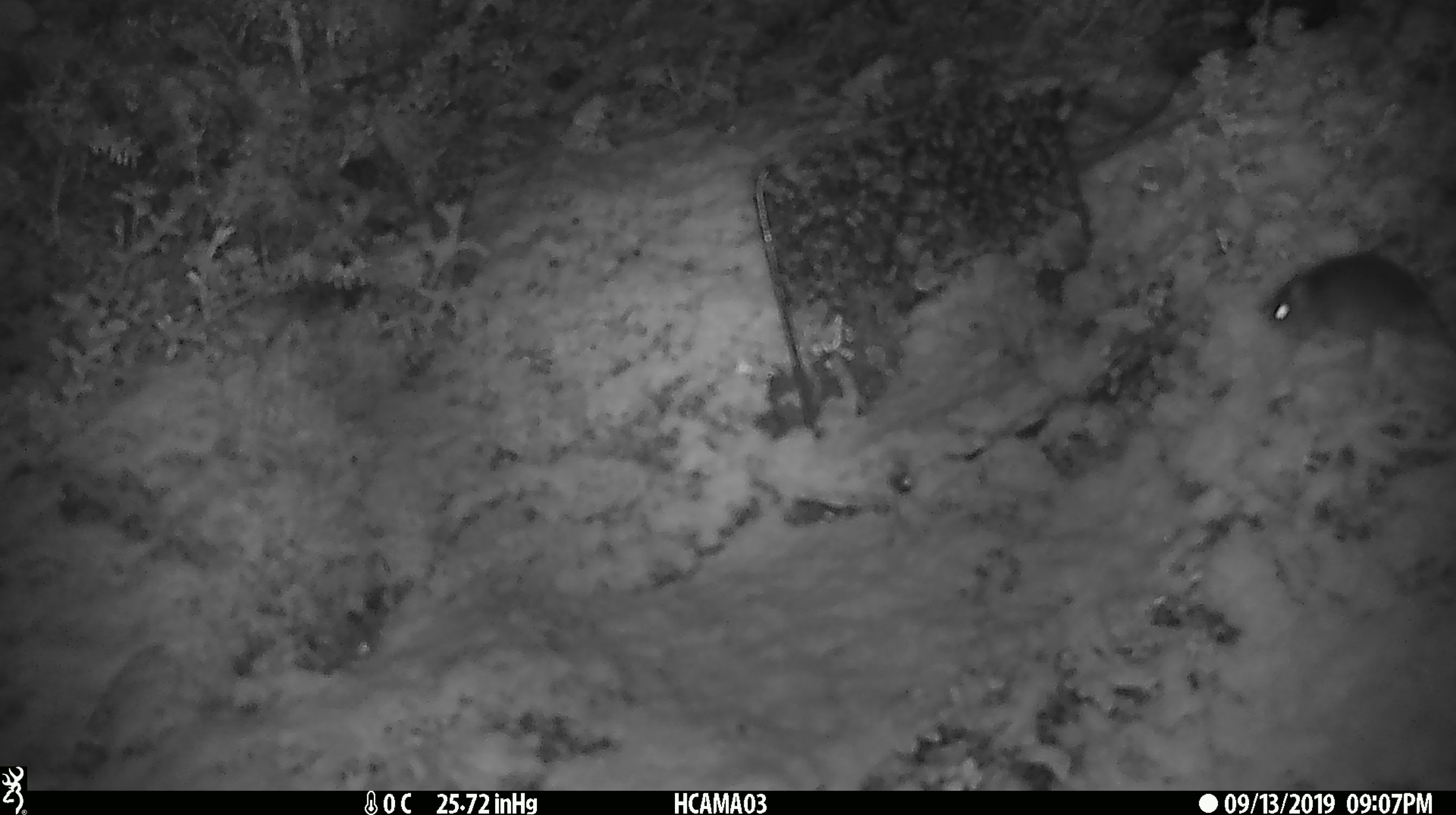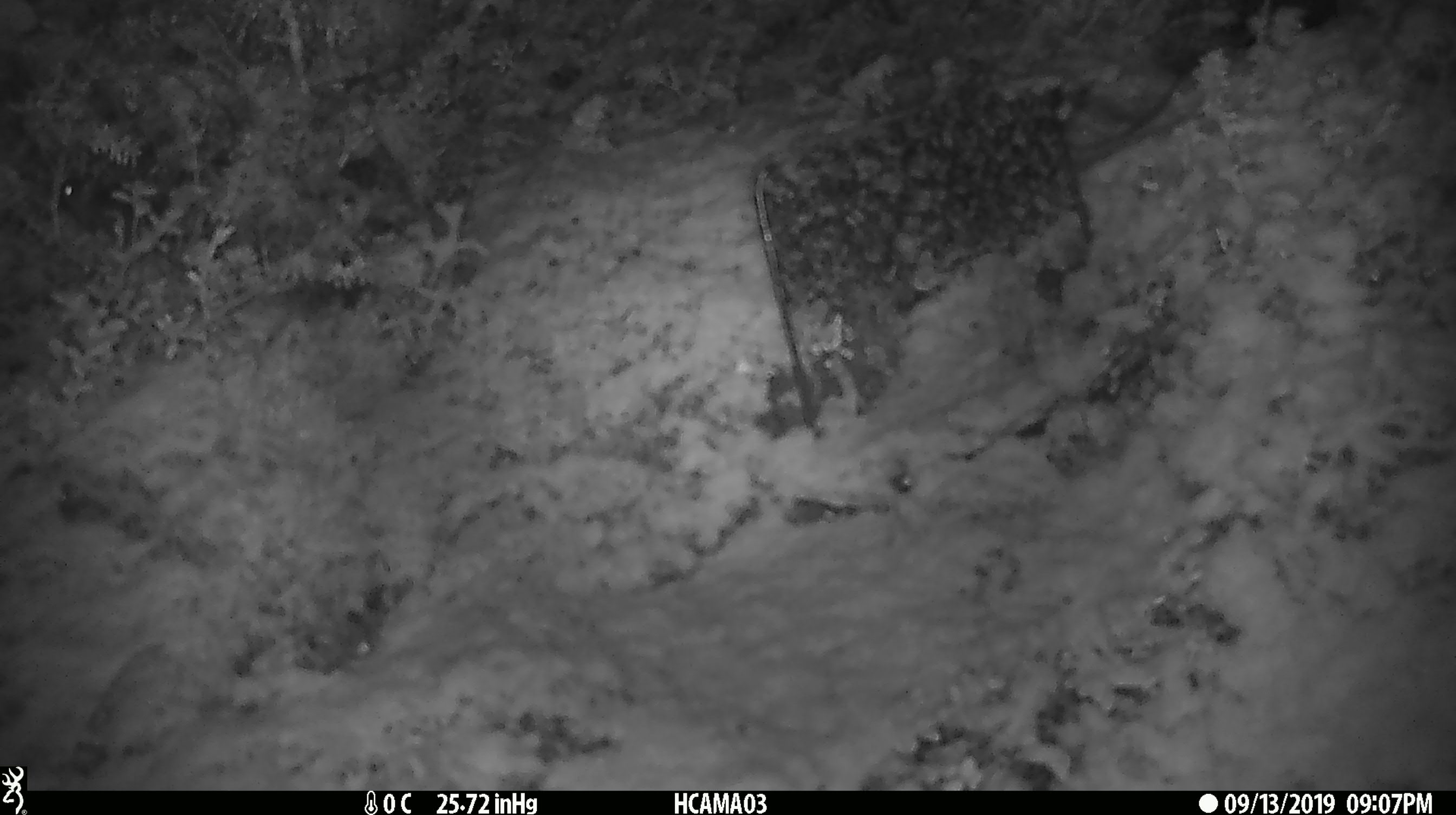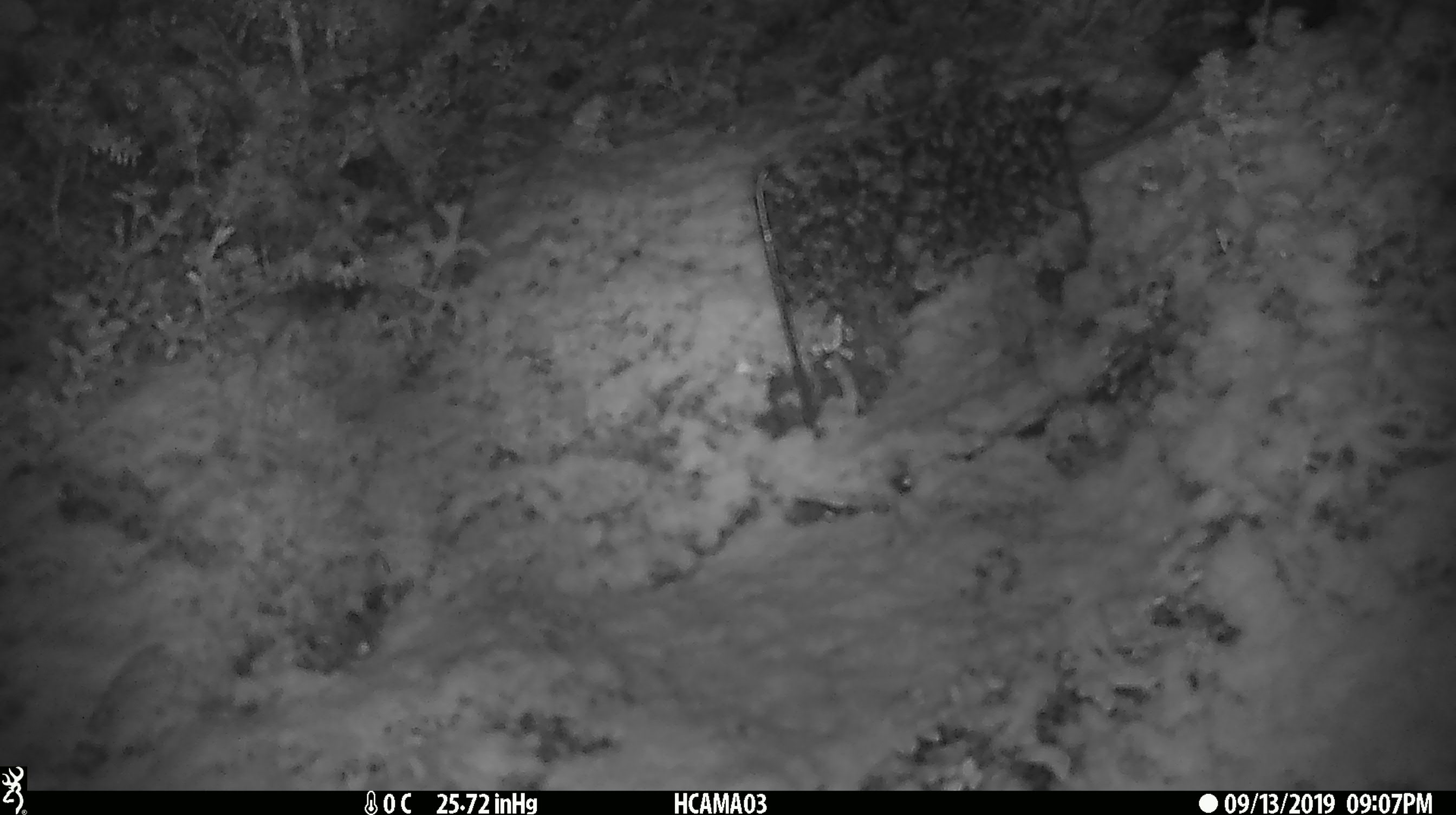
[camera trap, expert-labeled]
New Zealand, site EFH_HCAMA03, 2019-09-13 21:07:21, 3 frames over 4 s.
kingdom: Animalia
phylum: Chordata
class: Mammalia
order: Rodentia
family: Muridae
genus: Mus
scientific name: Mus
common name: mouse